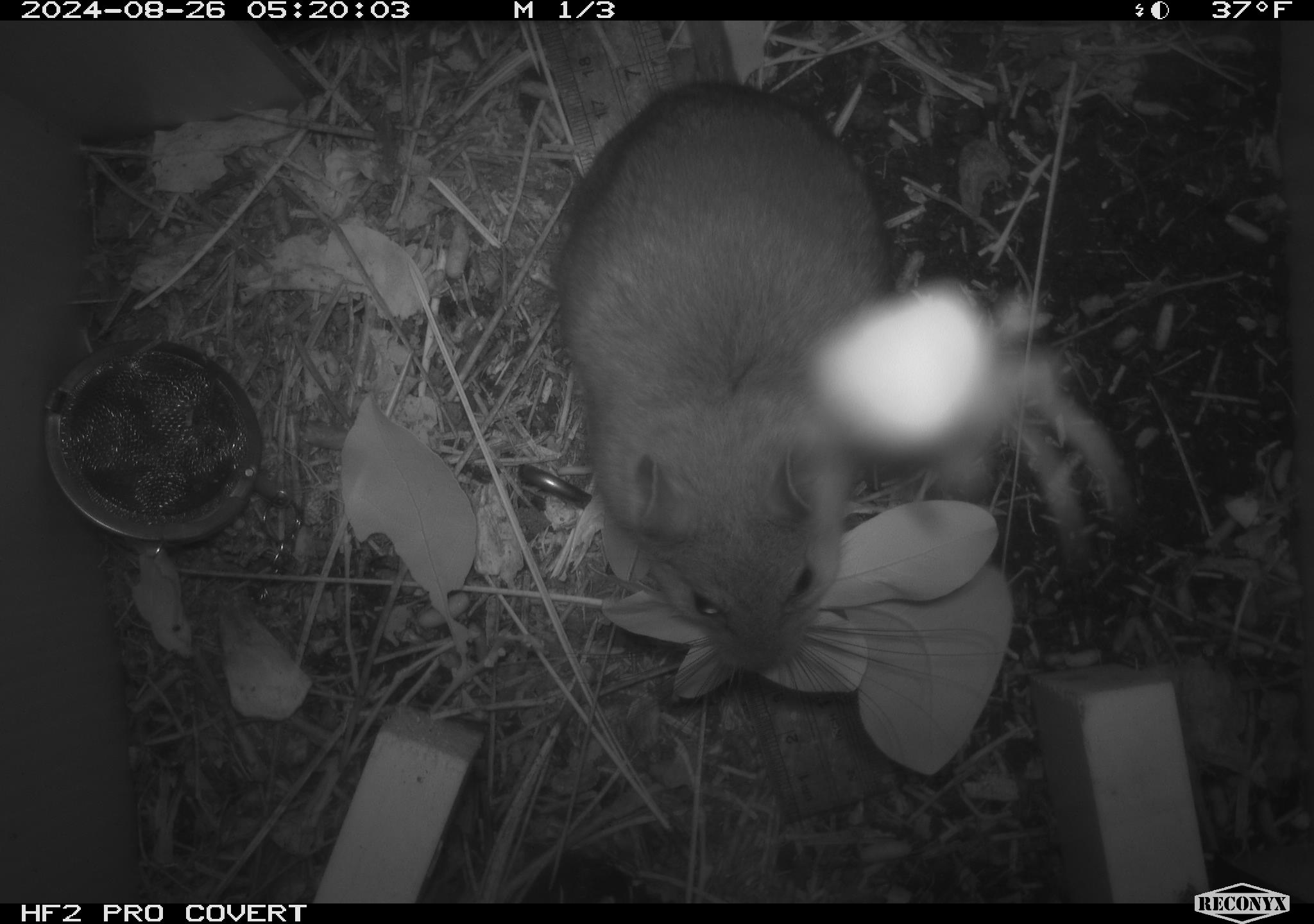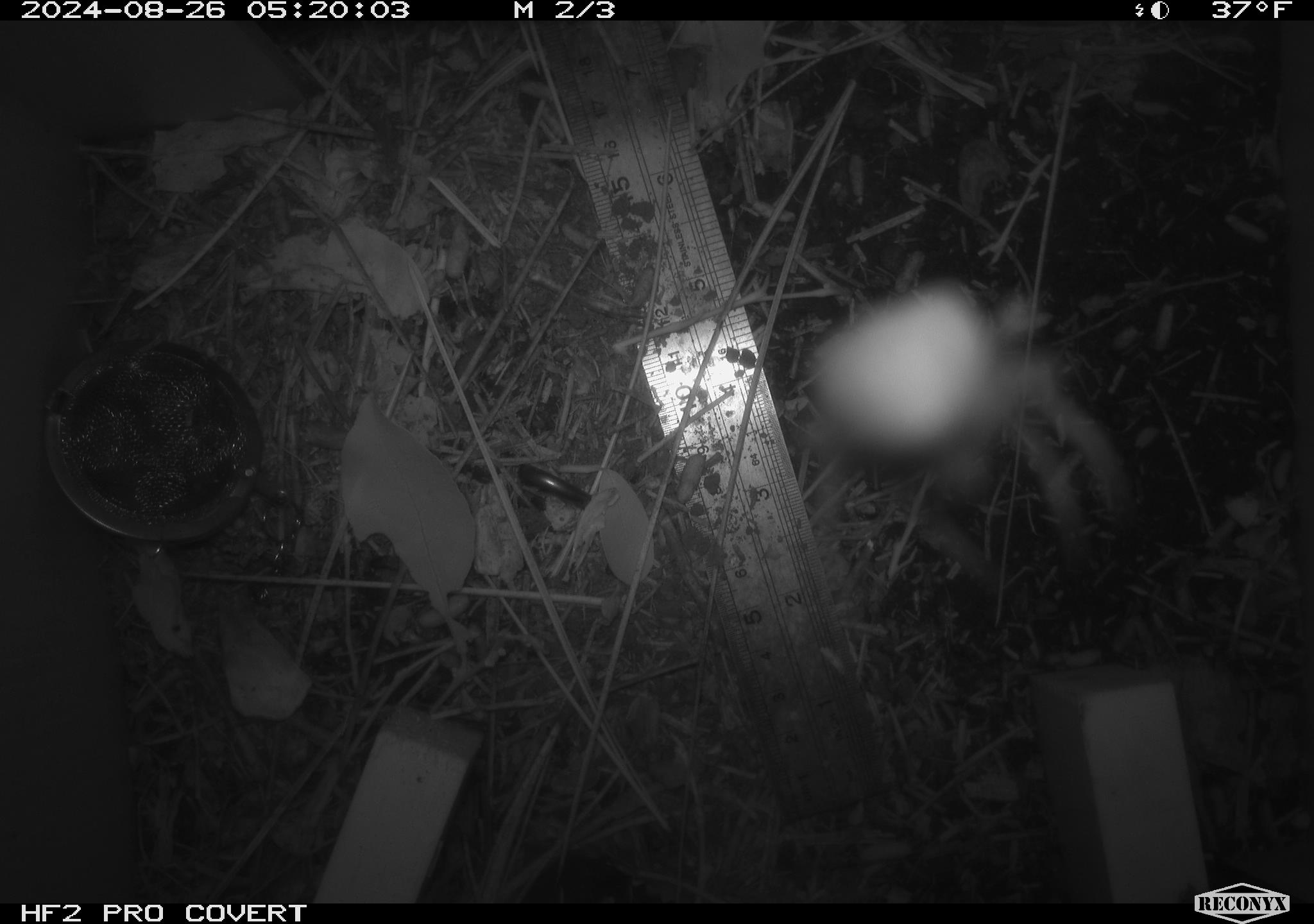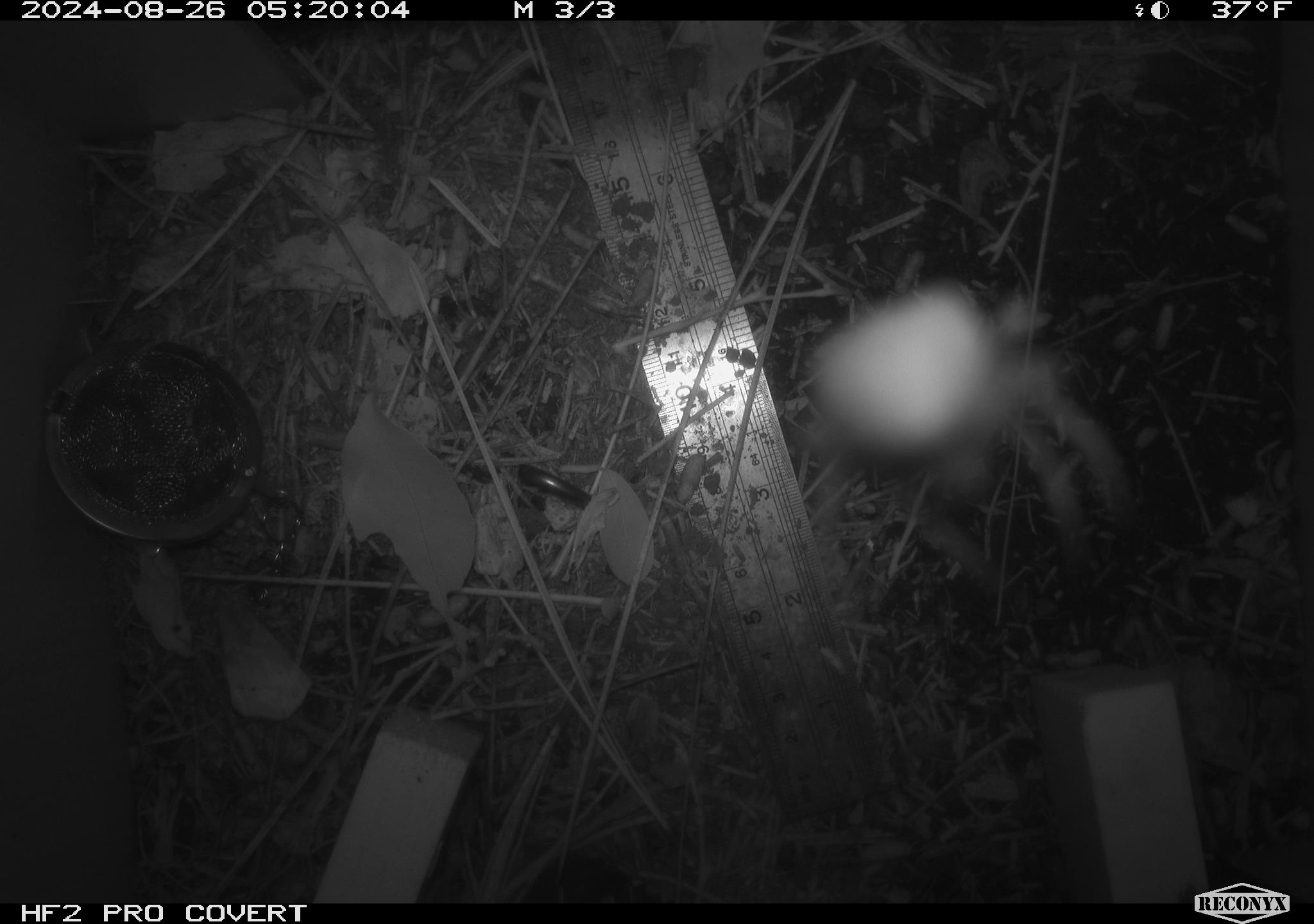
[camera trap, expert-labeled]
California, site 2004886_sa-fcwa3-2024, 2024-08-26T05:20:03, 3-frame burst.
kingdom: Animalia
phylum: Chordata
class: Mammalia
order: Rodentia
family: Cricetidae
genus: Neotoma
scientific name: Neotoma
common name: pack rat or woodrat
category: neotoma species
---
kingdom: Animalia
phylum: Arthropoda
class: Arachnida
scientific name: Arachnida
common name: arachnids